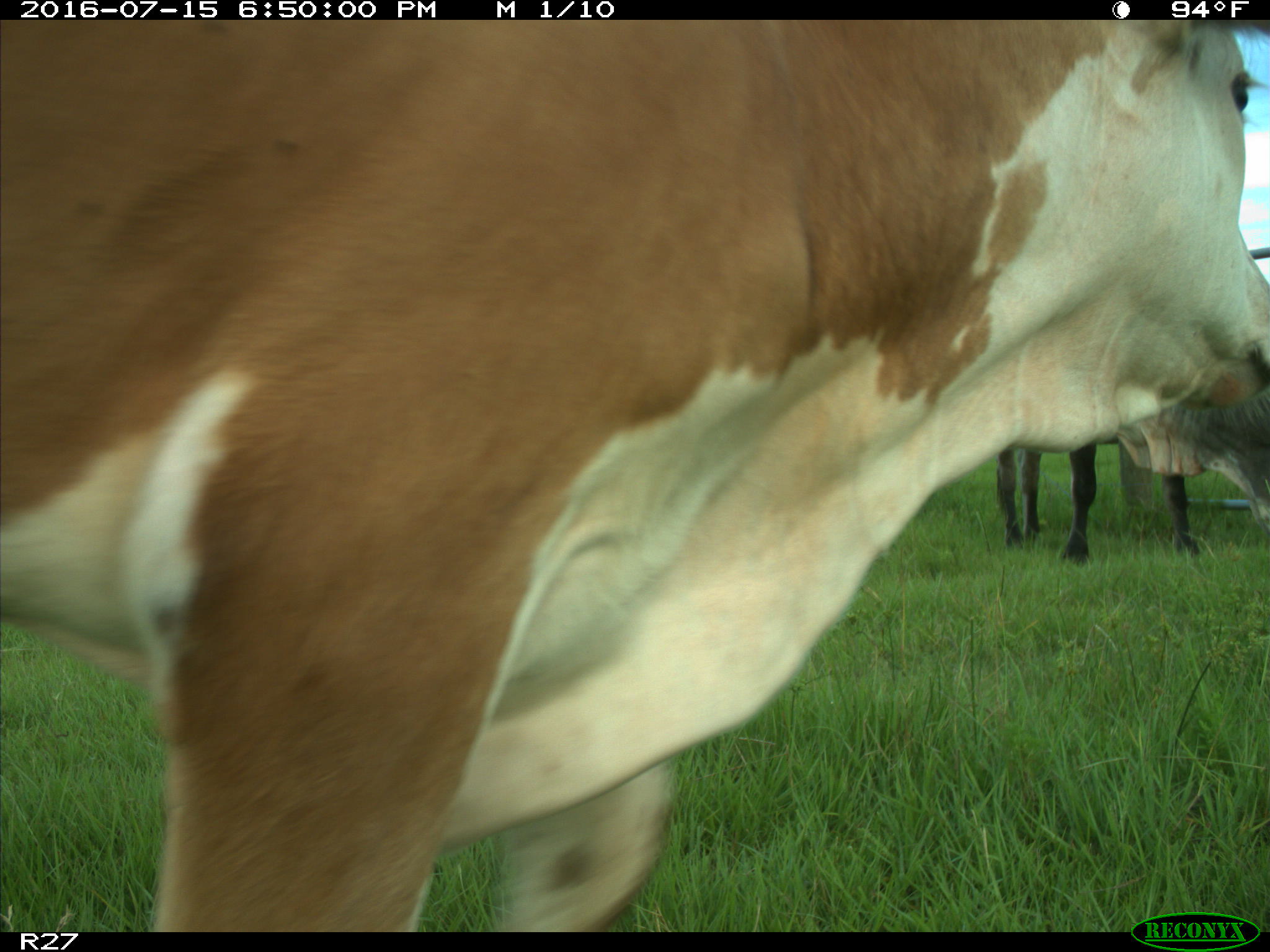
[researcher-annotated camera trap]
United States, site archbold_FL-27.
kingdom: Animalia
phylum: Chordata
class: Mammalia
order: Artiodactyla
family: Bovidae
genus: Bos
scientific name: Bos taurus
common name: domestic cow